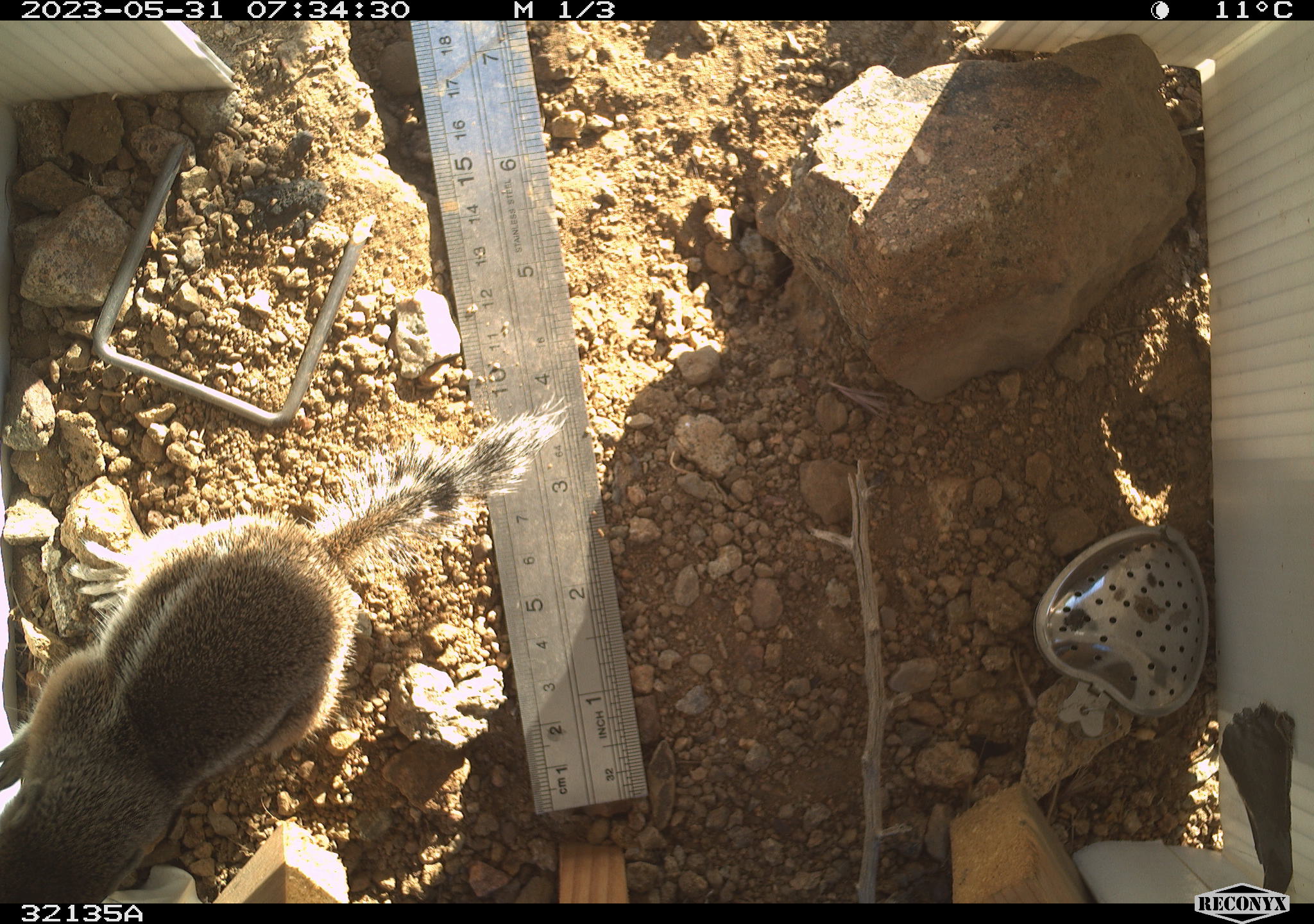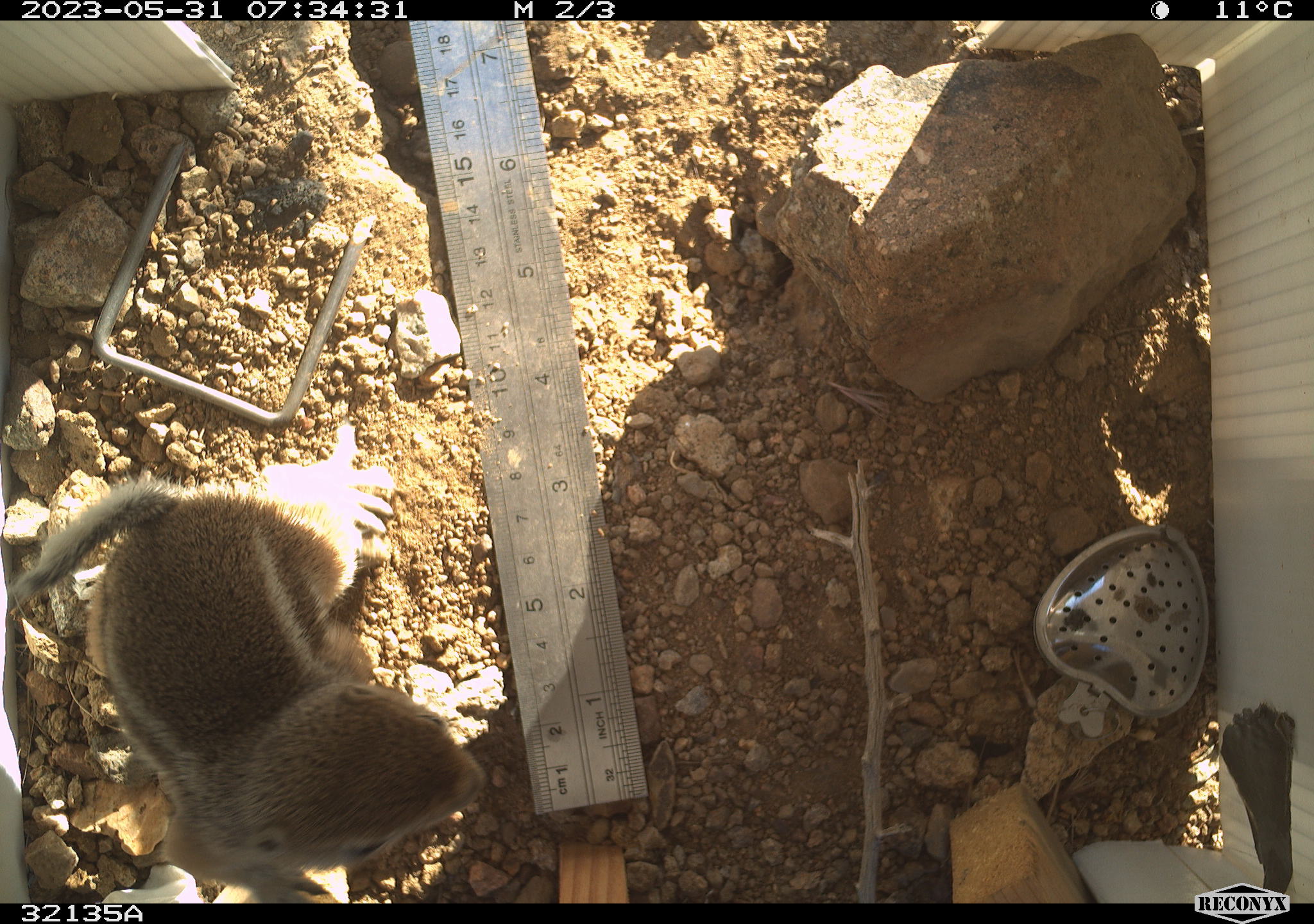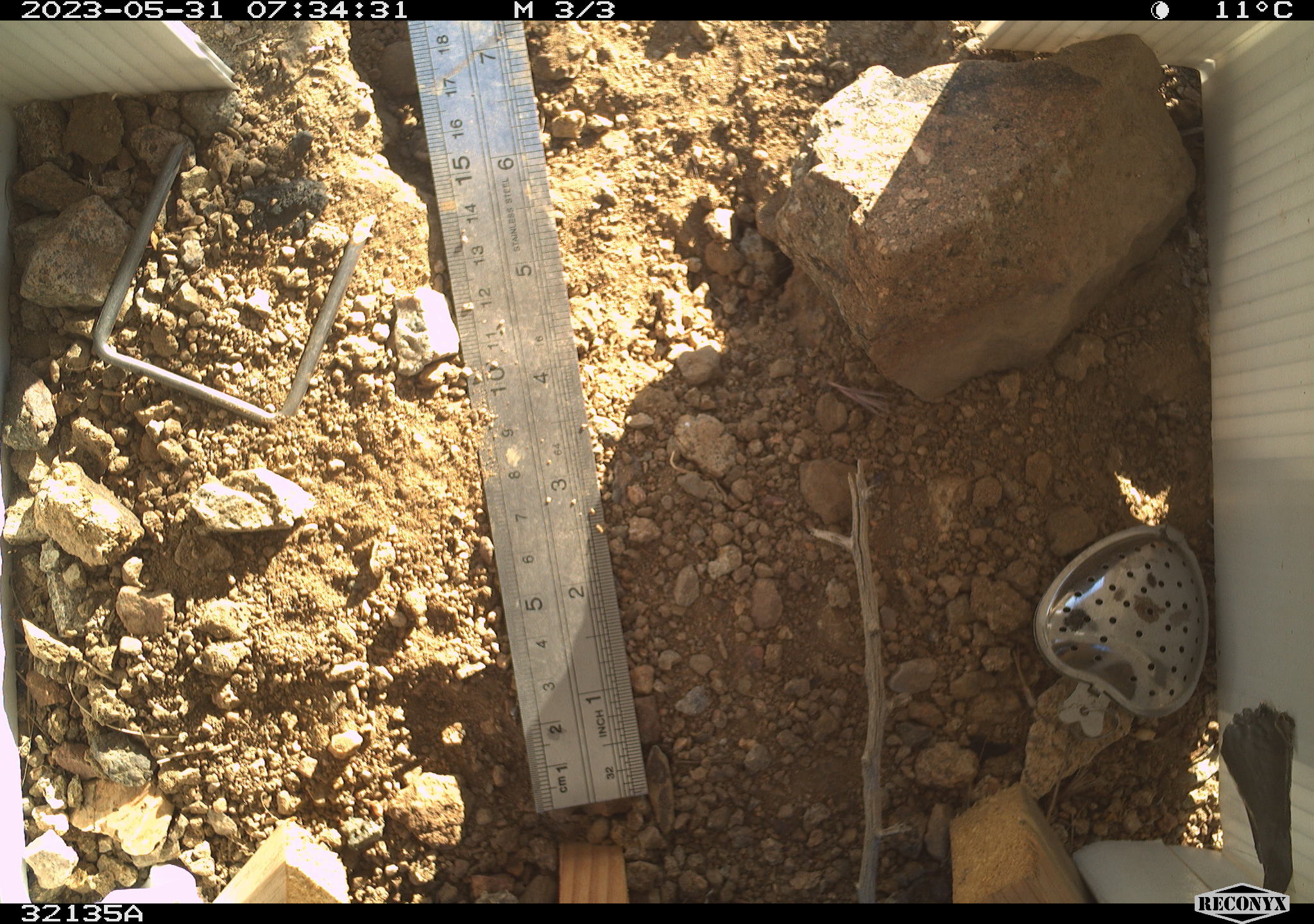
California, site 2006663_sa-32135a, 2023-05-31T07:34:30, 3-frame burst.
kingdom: Animalia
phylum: Chordata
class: Mammalia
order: Rodentia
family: Sciuridae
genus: Ammospermophilus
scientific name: Ammospermophilus leucurus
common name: white-tailed antelope squirrel